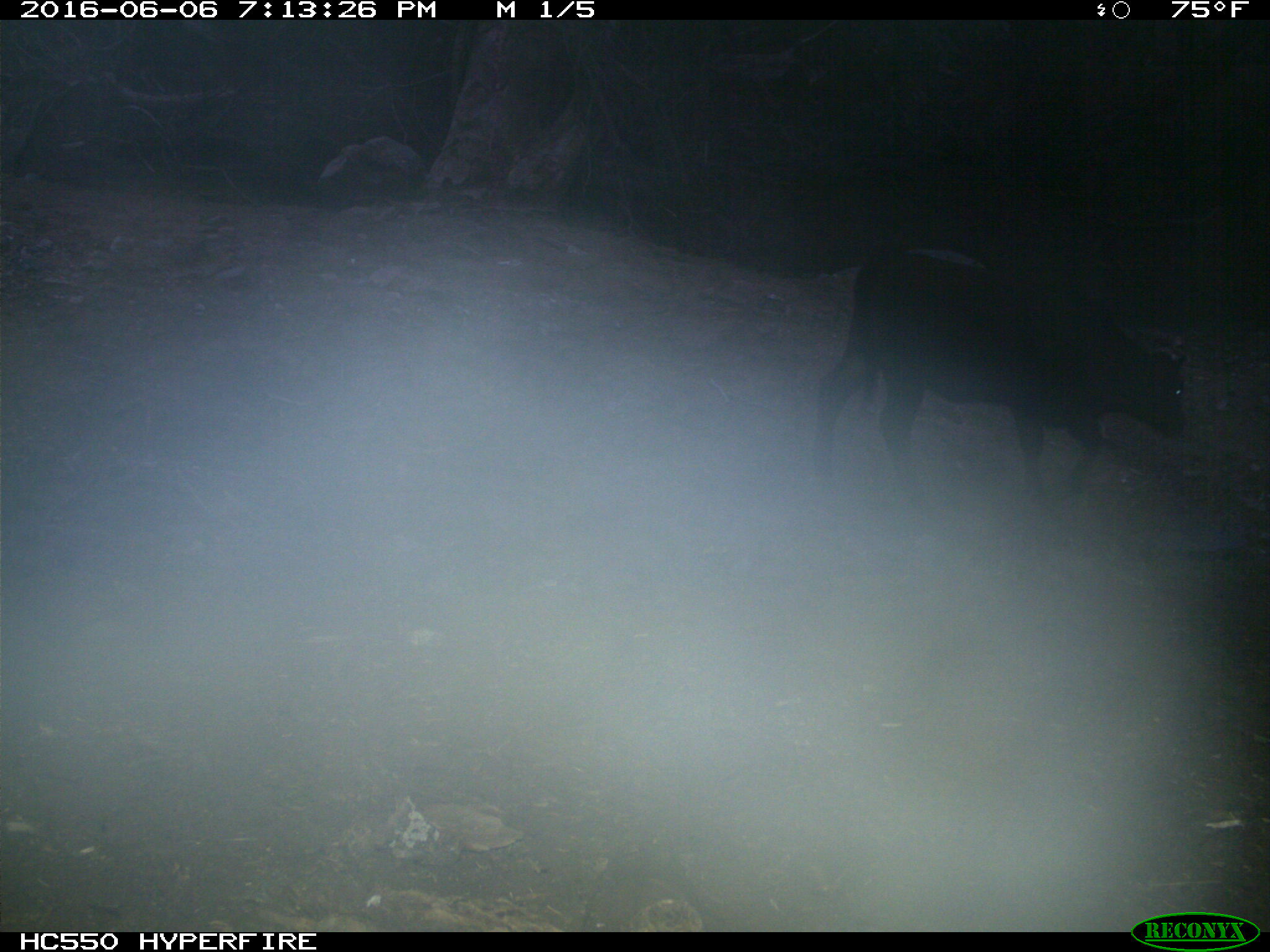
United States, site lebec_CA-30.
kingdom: Animalia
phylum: Chordata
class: Mammalia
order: Artiodactyla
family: Bovidae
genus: Bos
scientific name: Bos taurus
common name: domestic cow